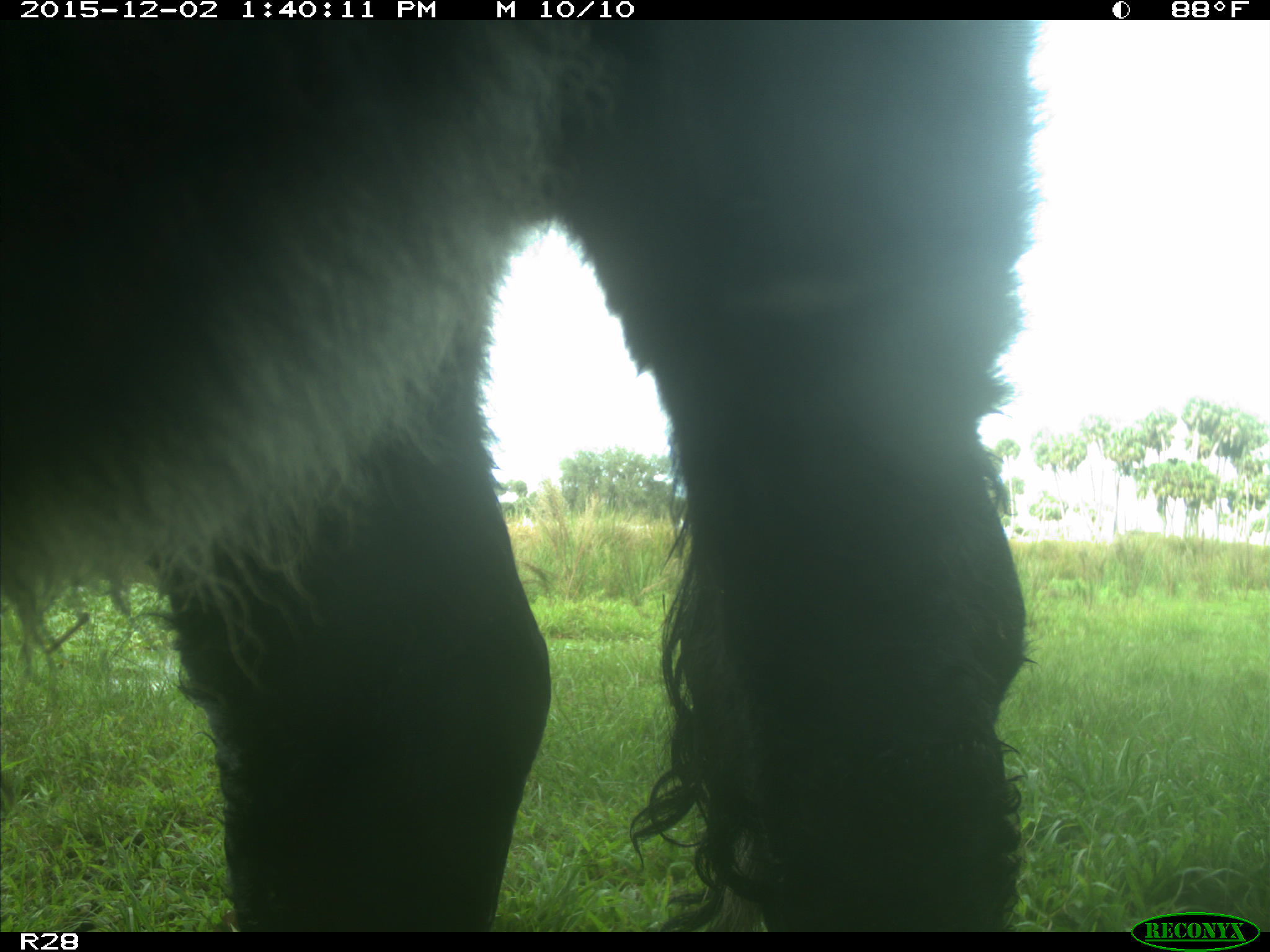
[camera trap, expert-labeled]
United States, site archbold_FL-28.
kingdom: Animalia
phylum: Chordata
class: Mammalia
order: Artiodactyla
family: Bovidae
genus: Bos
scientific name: Bos taurus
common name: domestic cow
Bos taurus (domestic cow).